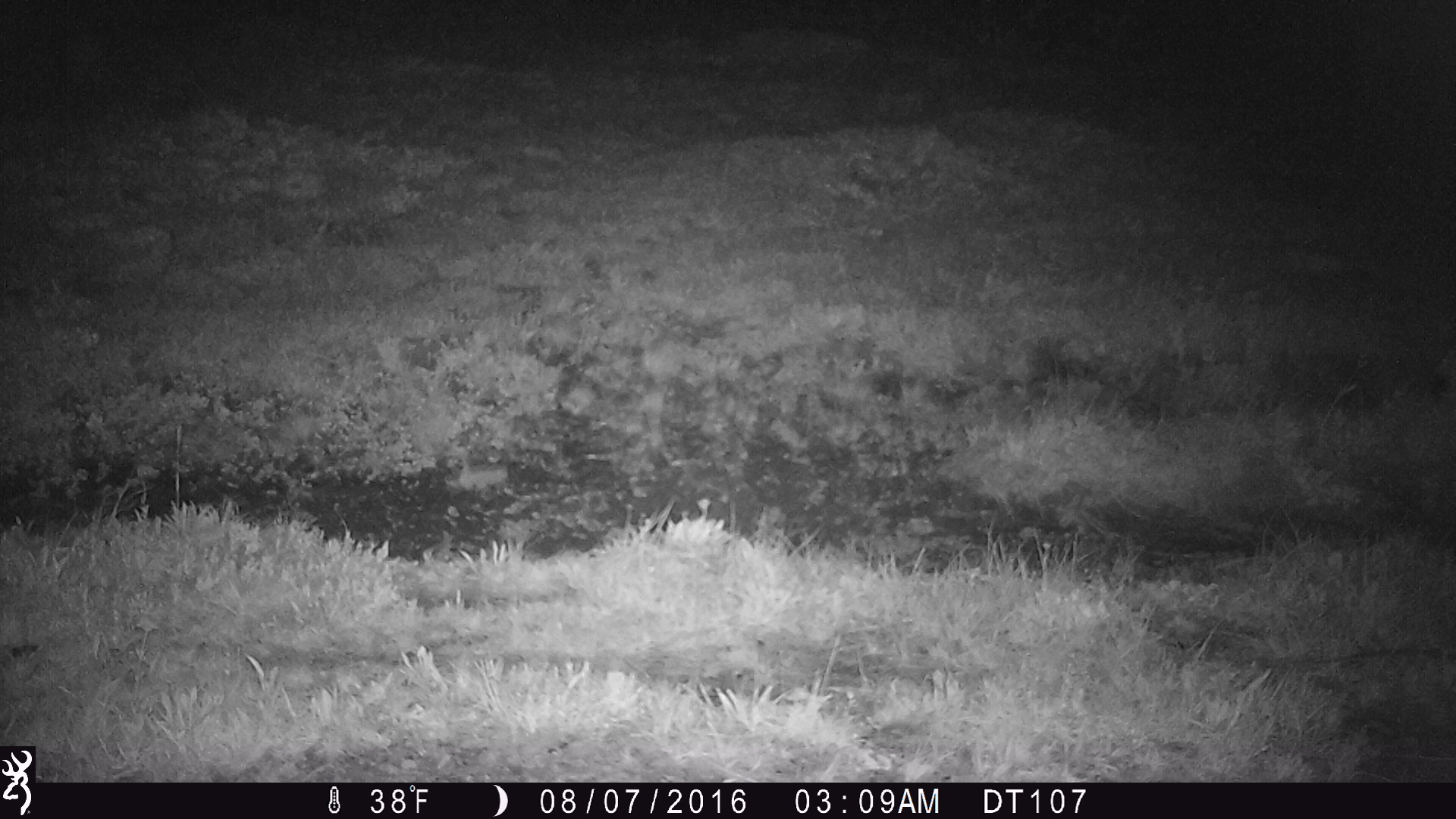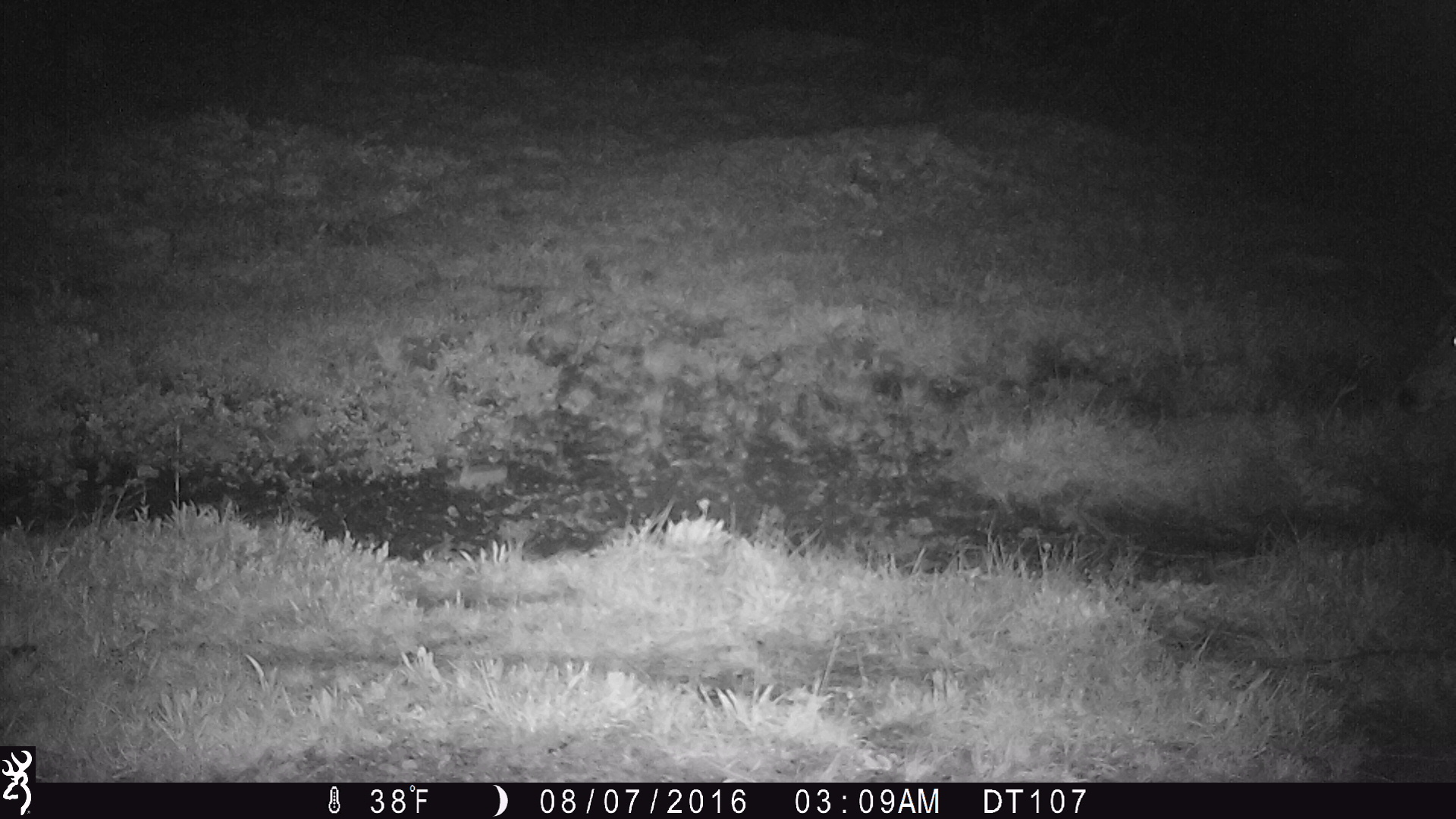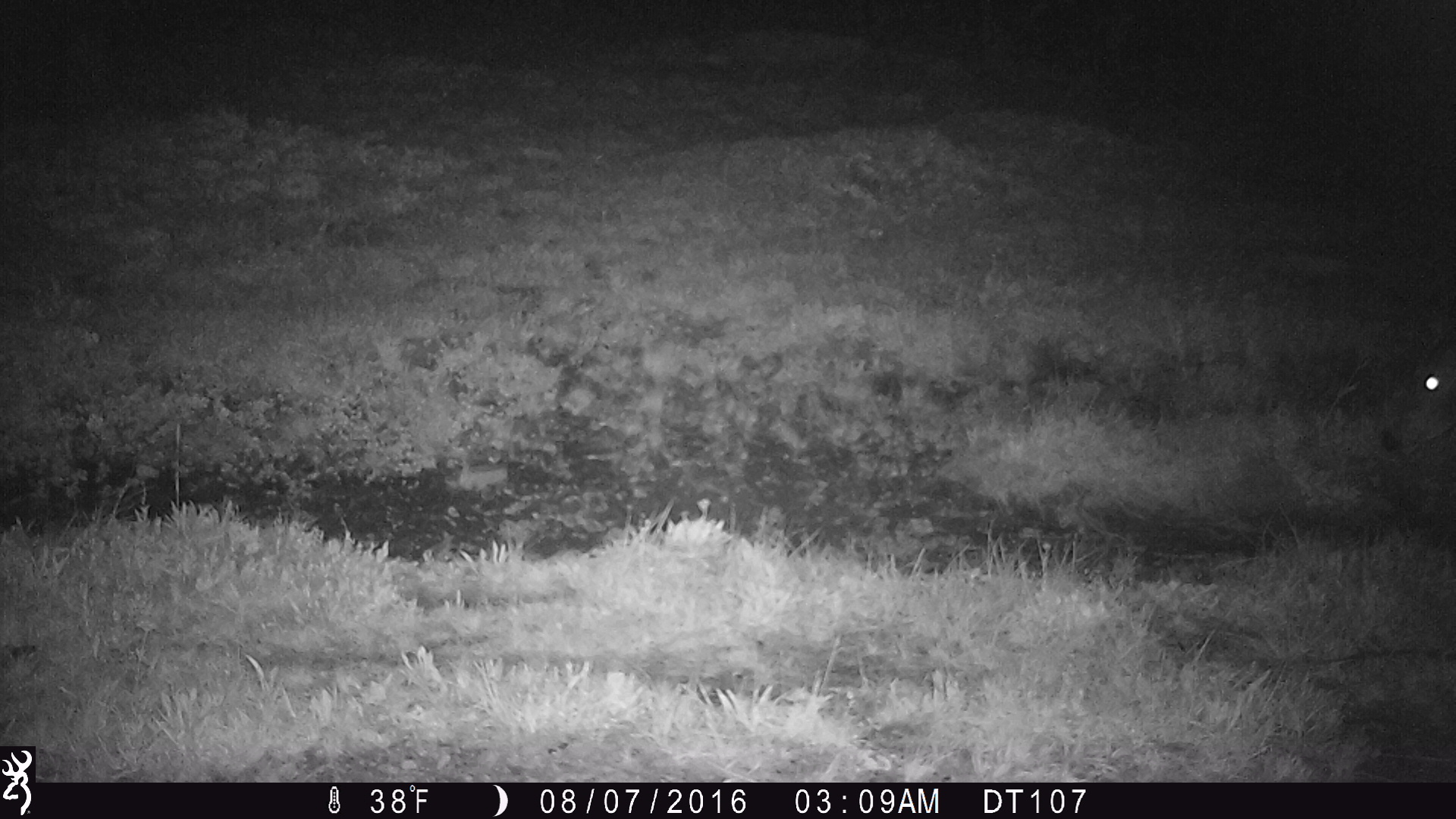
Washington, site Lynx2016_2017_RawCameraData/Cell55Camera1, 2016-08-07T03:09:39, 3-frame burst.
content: unidentified animal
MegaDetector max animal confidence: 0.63